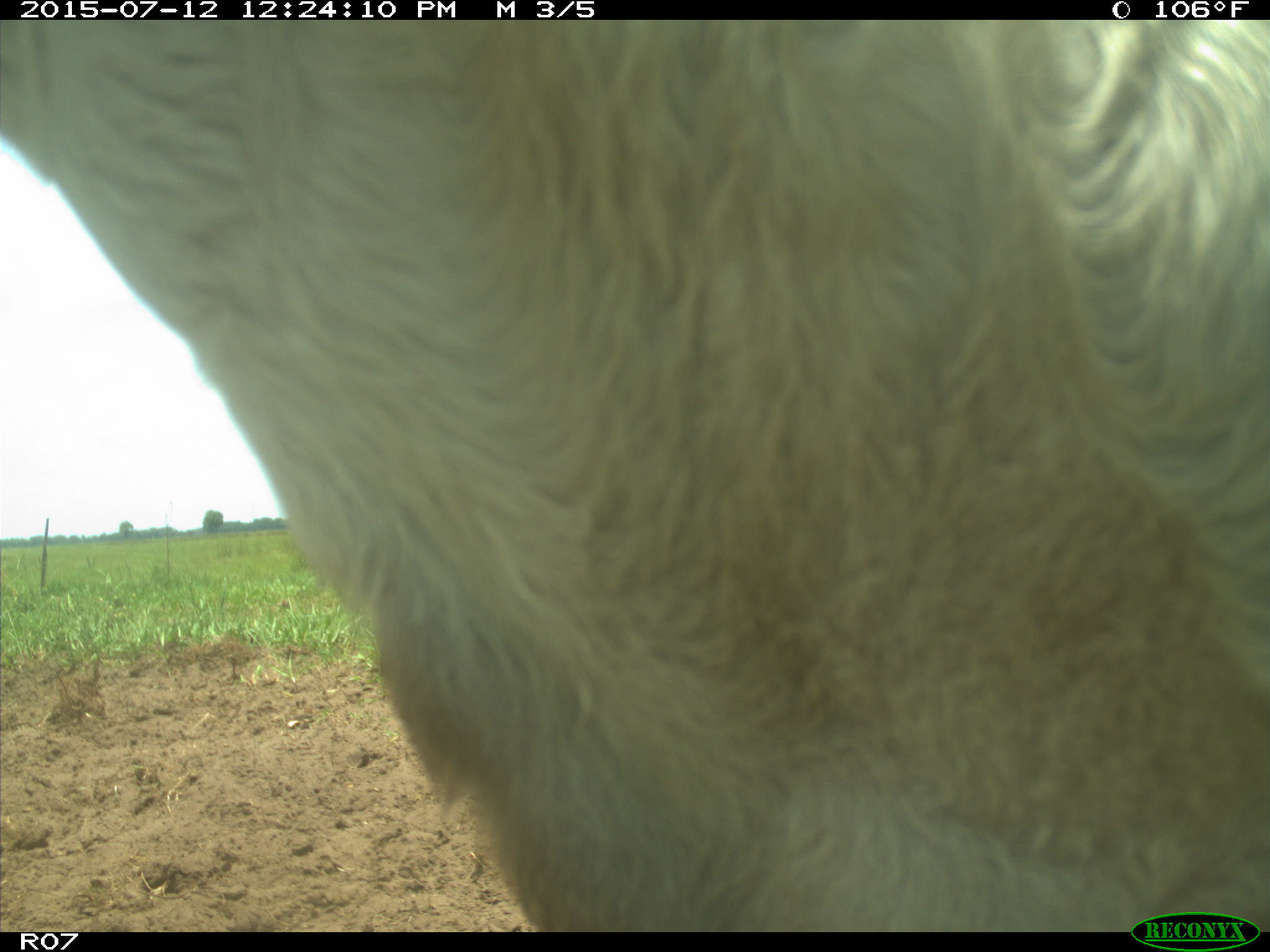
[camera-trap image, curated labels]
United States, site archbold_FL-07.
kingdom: Animalia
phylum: Chordata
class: Mammalia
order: Artiodactyla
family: Bovidae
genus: Bos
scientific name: Bos taurus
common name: domestic cow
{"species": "Bos taurus (domestic cow)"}